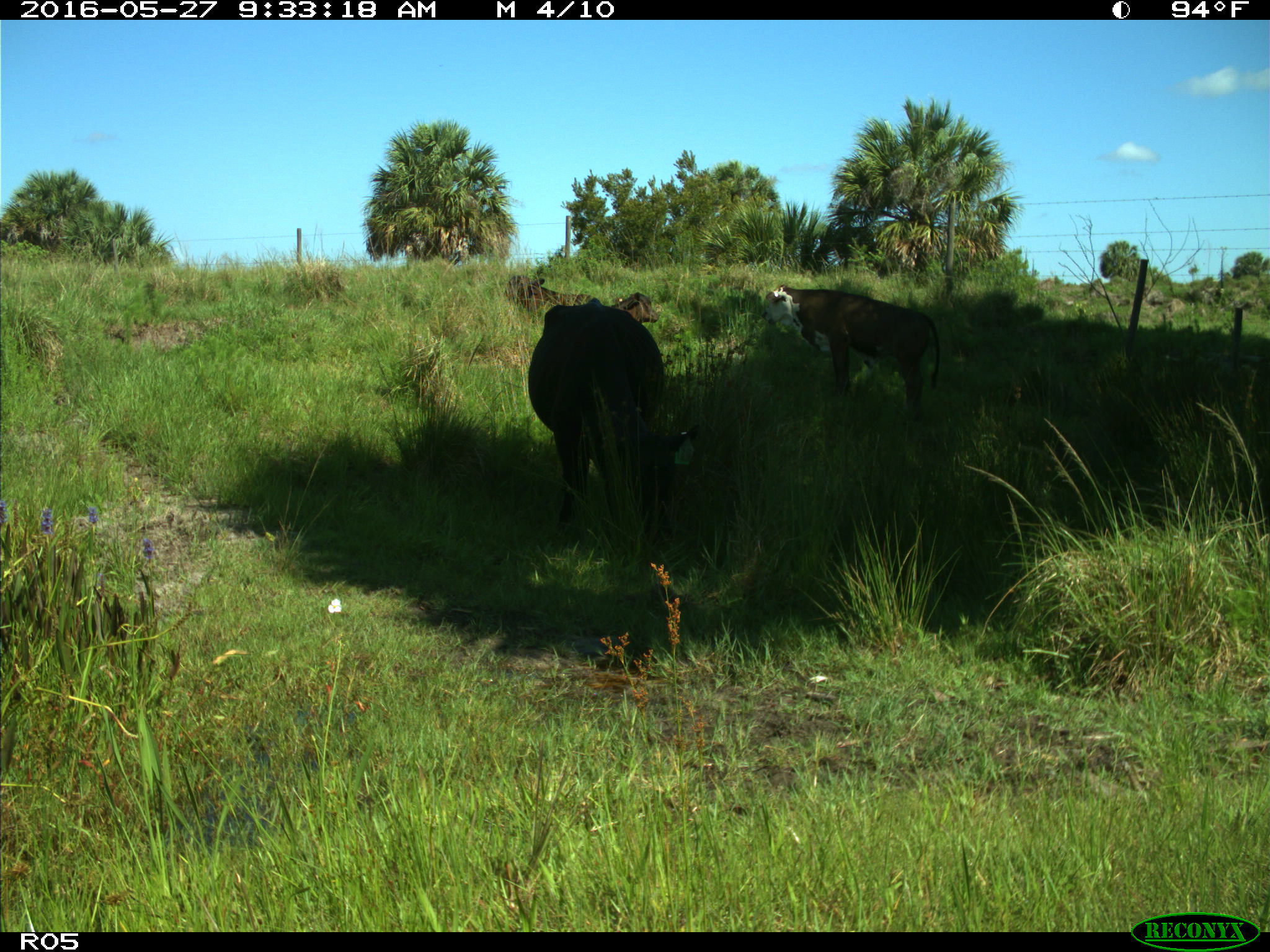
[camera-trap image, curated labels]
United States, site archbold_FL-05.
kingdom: Animalia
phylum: Chordata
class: Mammalia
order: Artiodactyla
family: Bovidae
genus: Bos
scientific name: Bos taurus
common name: domestic cow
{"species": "Bos taurus (domestic cow)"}